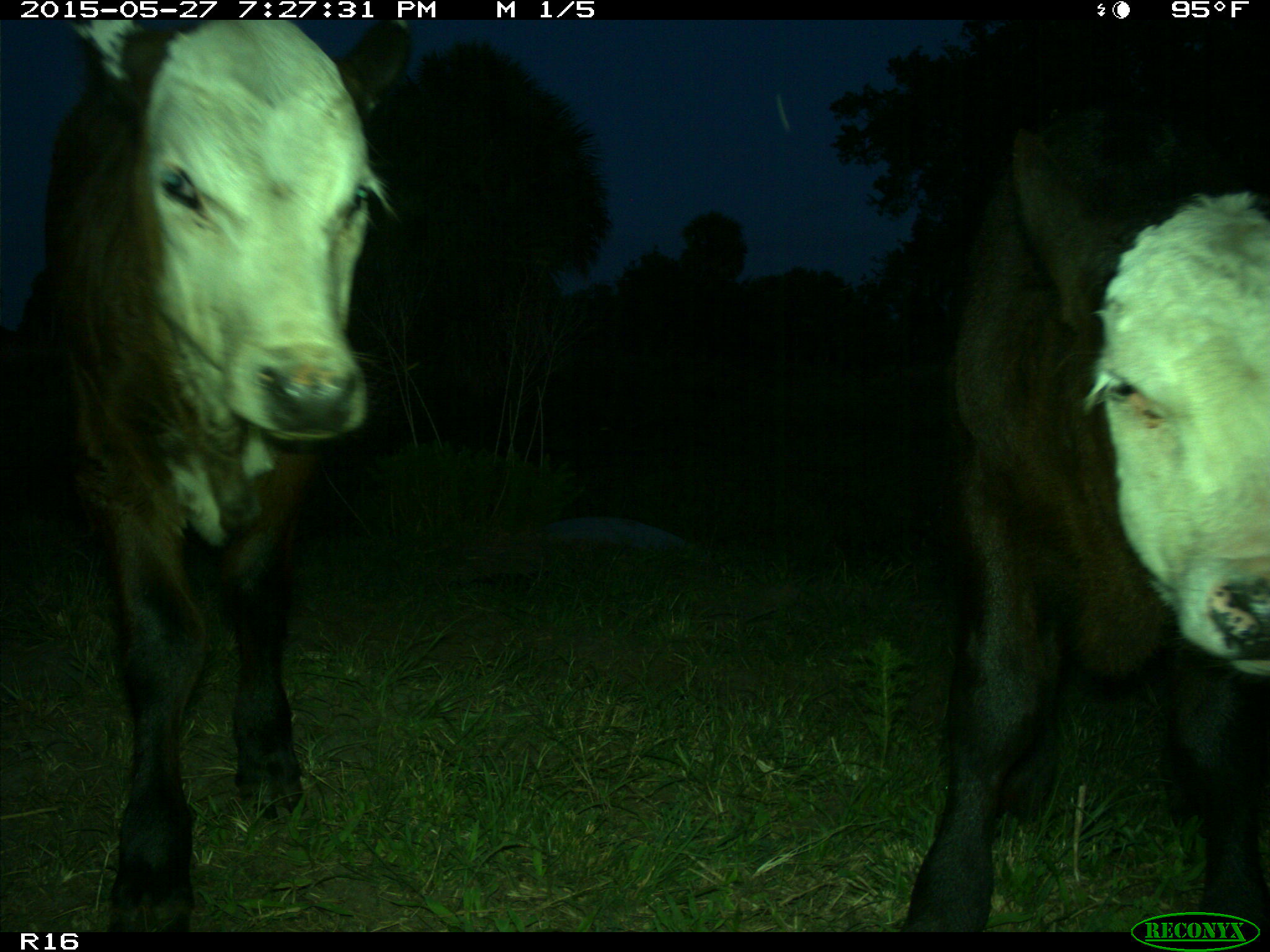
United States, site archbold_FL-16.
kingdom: Animalia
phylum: Chordata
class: Mammalia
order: Artiodactyla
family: Bovidae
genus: Bos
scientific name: Bos taurus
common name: domestic cow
Bos taurus (domestic cow).